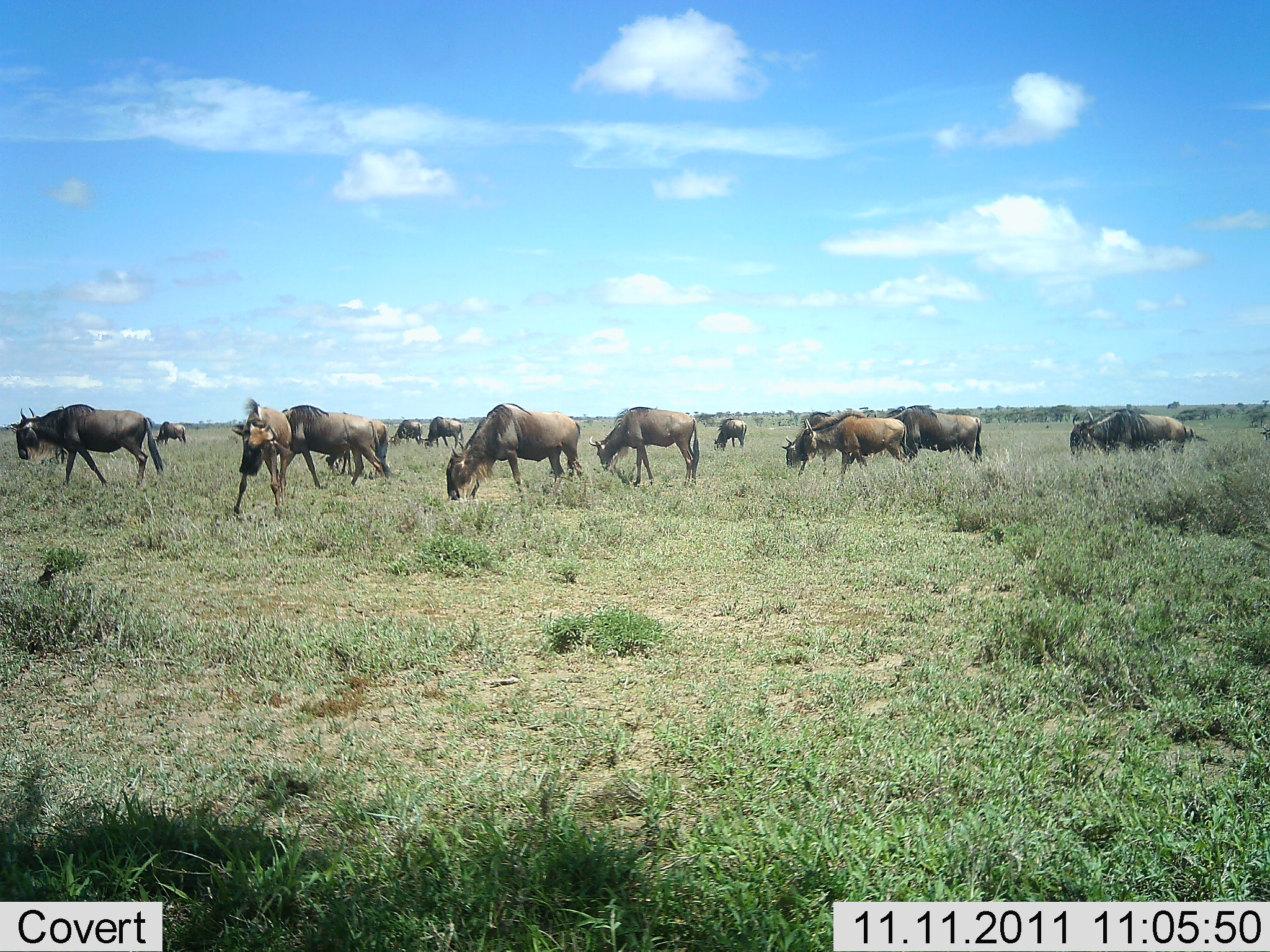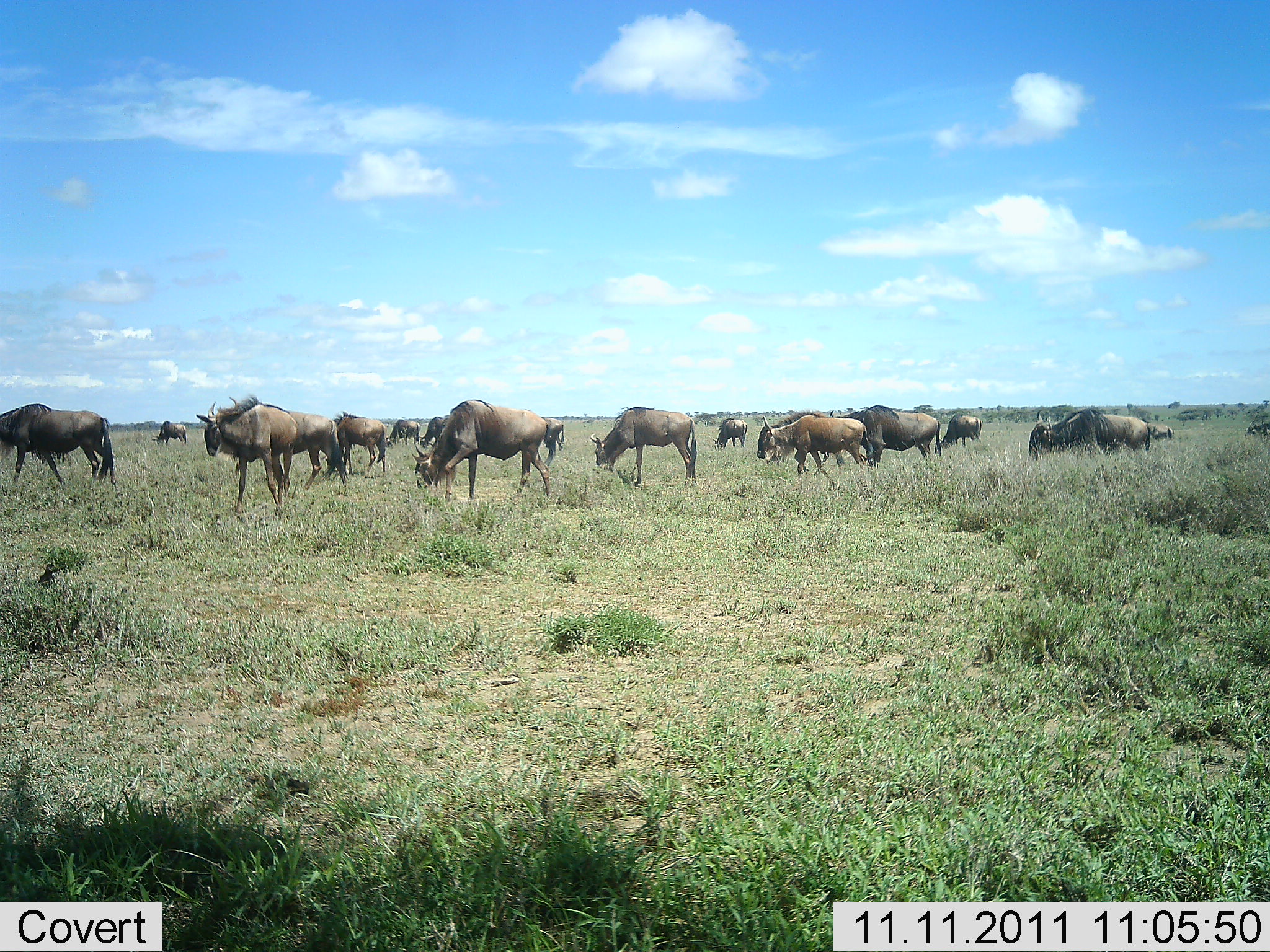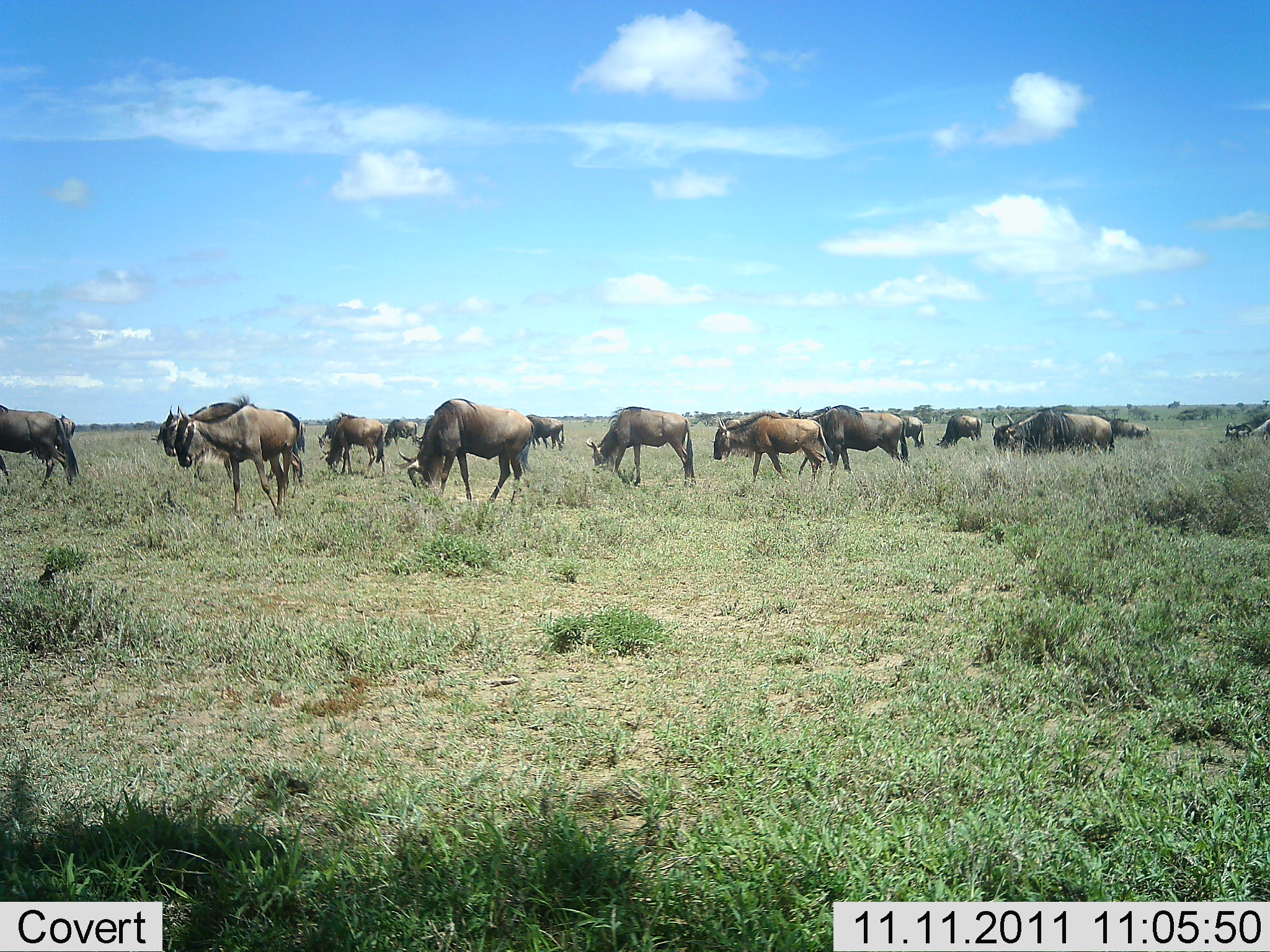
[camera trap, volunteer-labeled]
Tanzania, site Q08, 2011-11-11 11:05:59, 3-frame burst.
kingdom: Animalia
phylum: Chordata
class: Mammalia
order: Artiodactyla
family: Bovidae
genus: Connochaetes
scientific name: Connochaetes taurinus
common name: blue wildebeest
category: wildebeest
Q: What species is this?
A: Wildebeest (blue wildebeest) (Connochaetes taurinus).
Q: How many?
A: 11-50.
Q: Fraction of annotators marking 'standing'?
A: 58%.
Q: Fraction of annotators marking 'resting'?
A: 8%.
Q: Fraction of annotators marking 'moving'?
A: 75%.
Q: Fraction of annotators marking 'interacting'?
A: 0%.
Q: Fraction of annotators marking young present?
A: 0%.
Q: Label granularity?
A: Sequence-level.